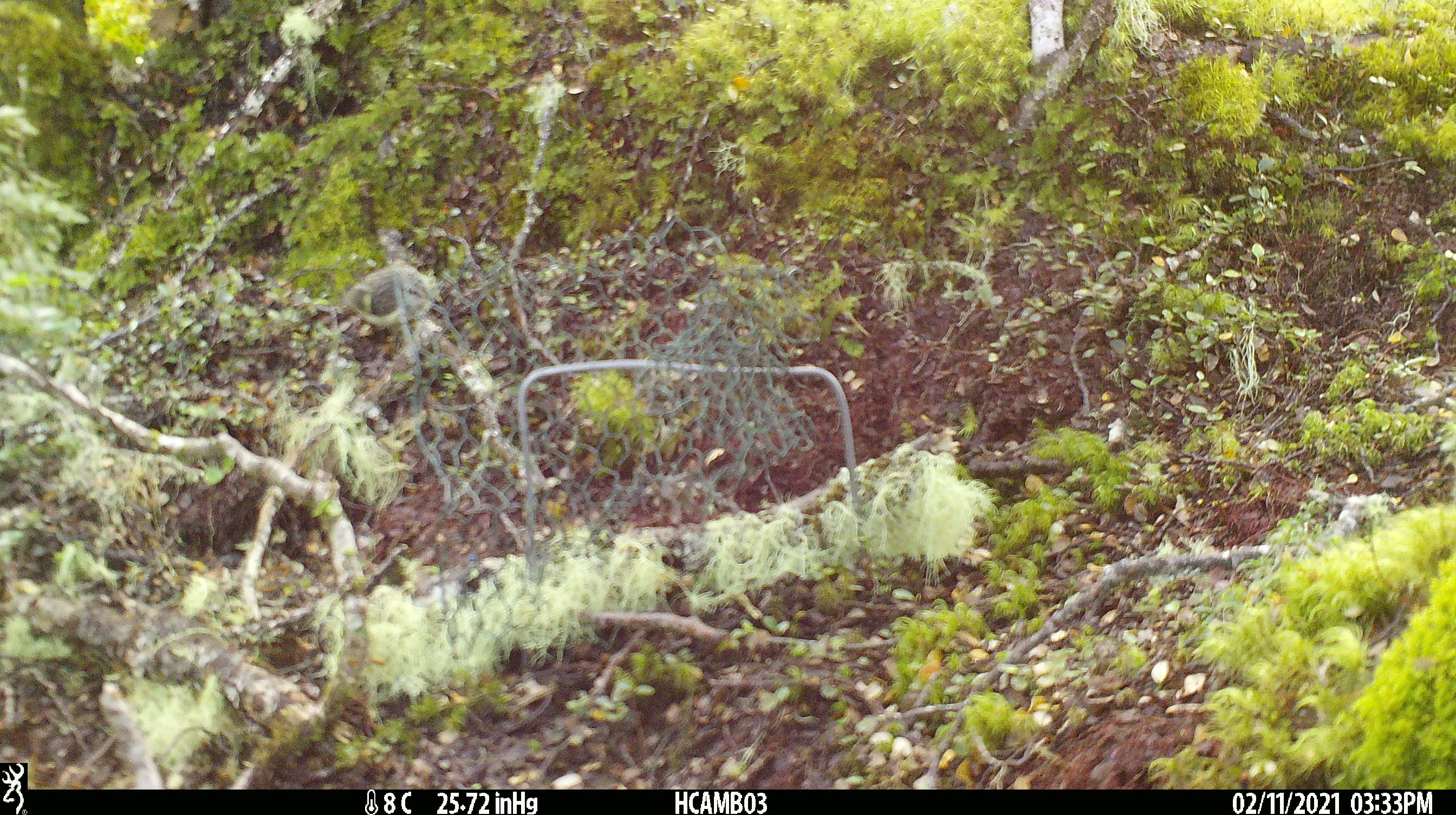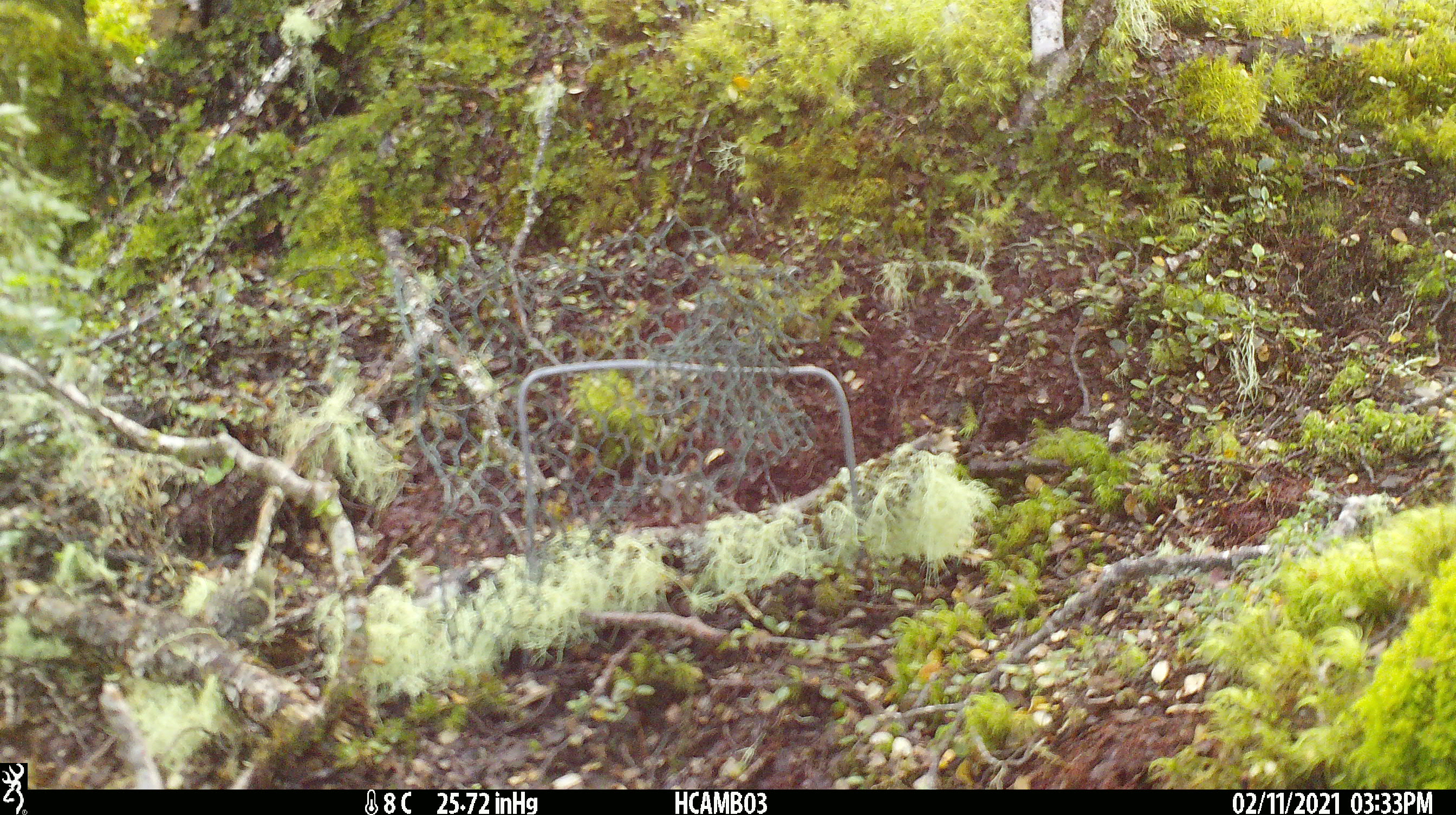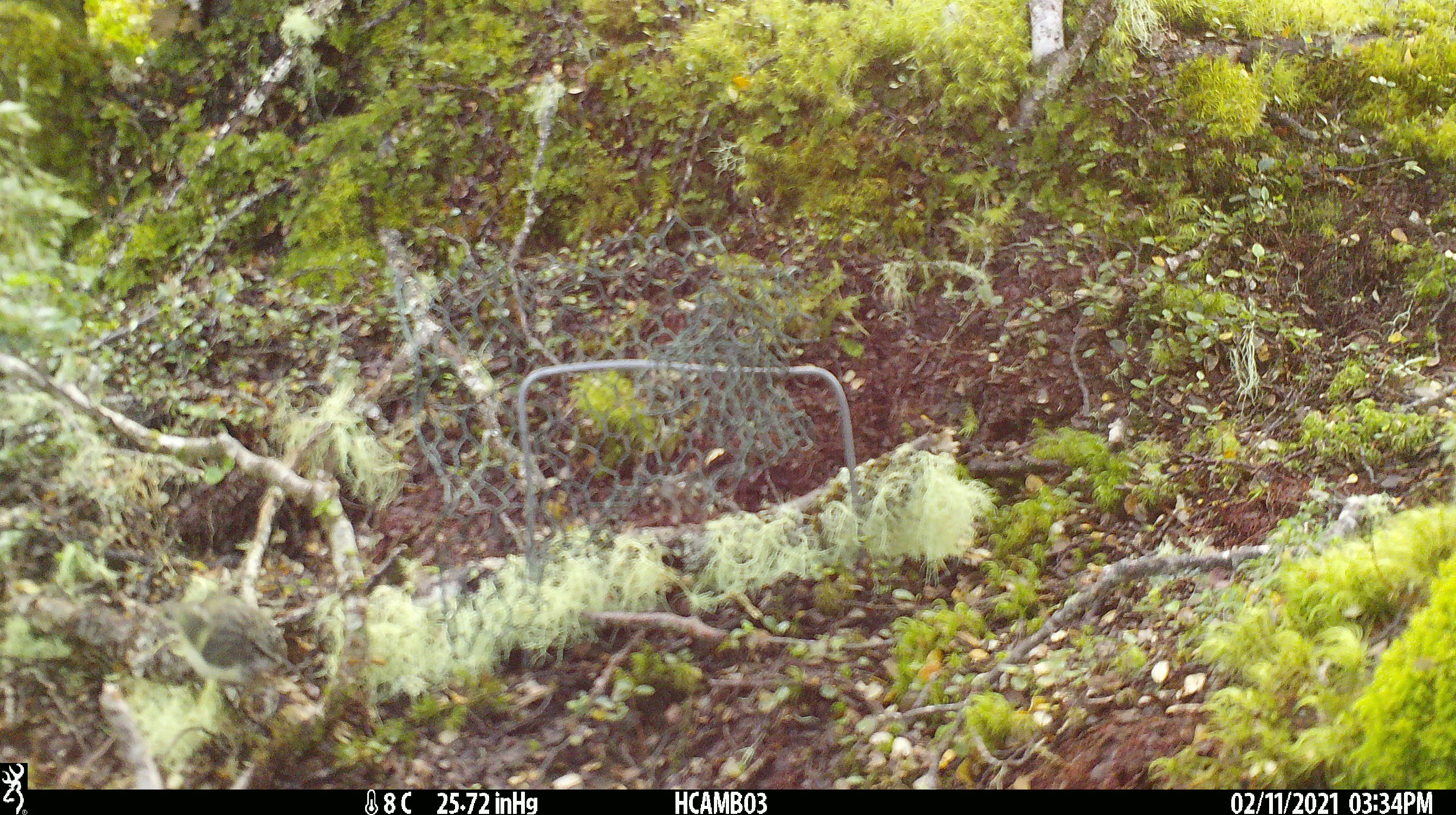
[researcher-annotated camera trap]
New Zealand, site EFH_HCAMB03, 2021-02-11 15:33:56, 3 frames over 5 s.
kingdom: Animalia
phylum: Chordata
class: Aves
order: Passeriformes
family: Acanthisittidae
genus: Acanthisitta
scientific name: Acanthisitta chloris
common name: rifleman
Rifleman (Acanthisitta chloris).